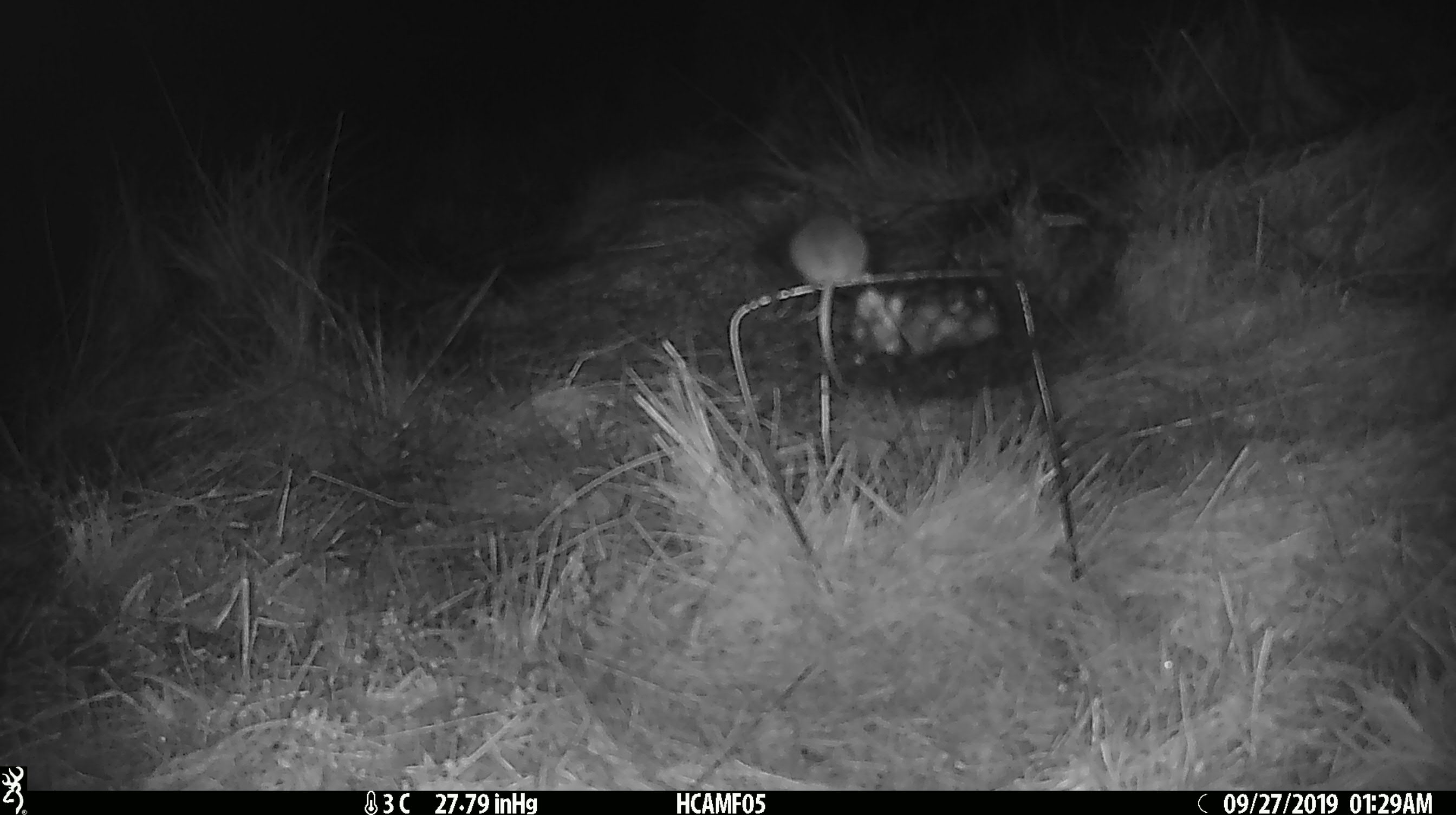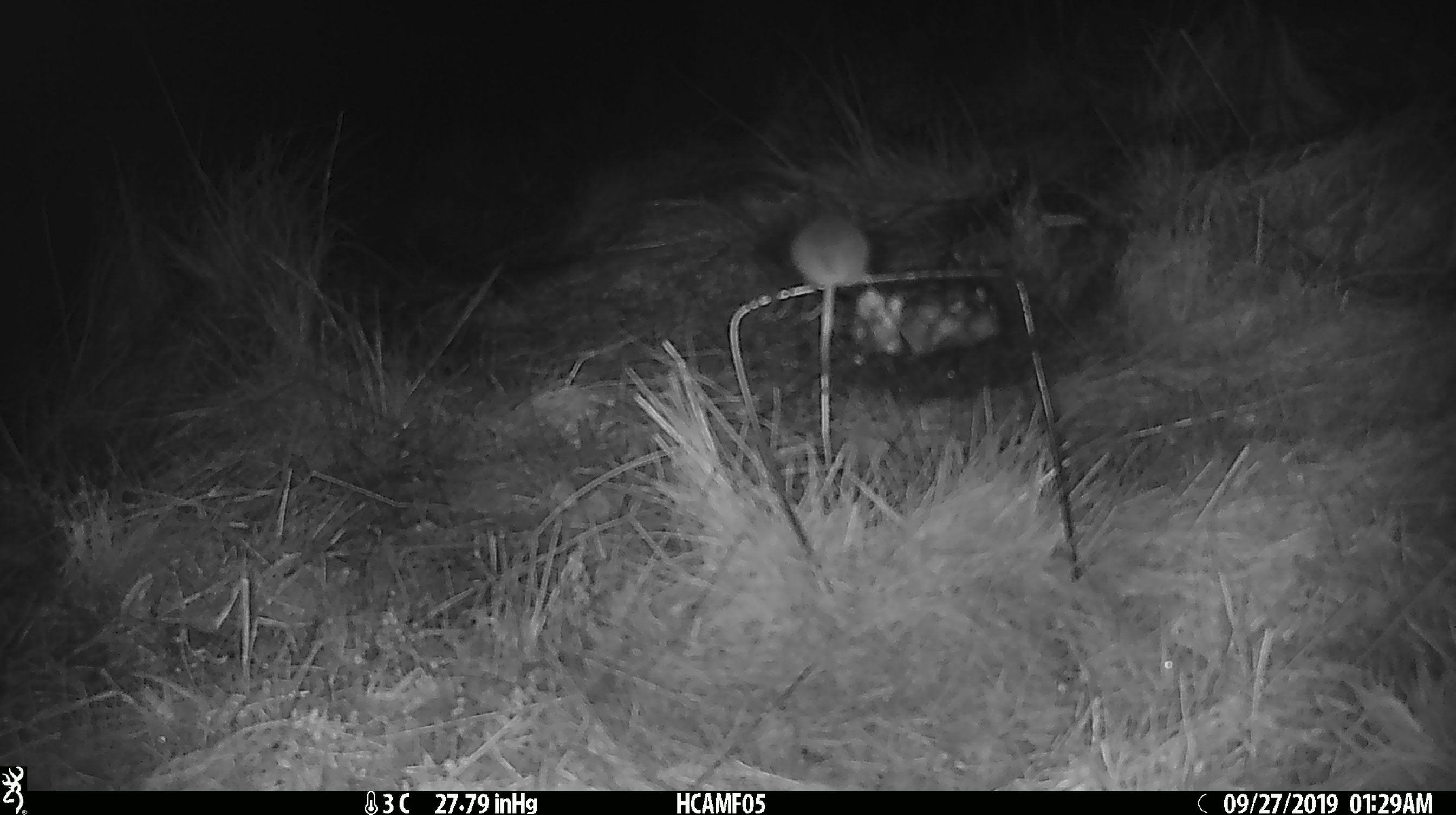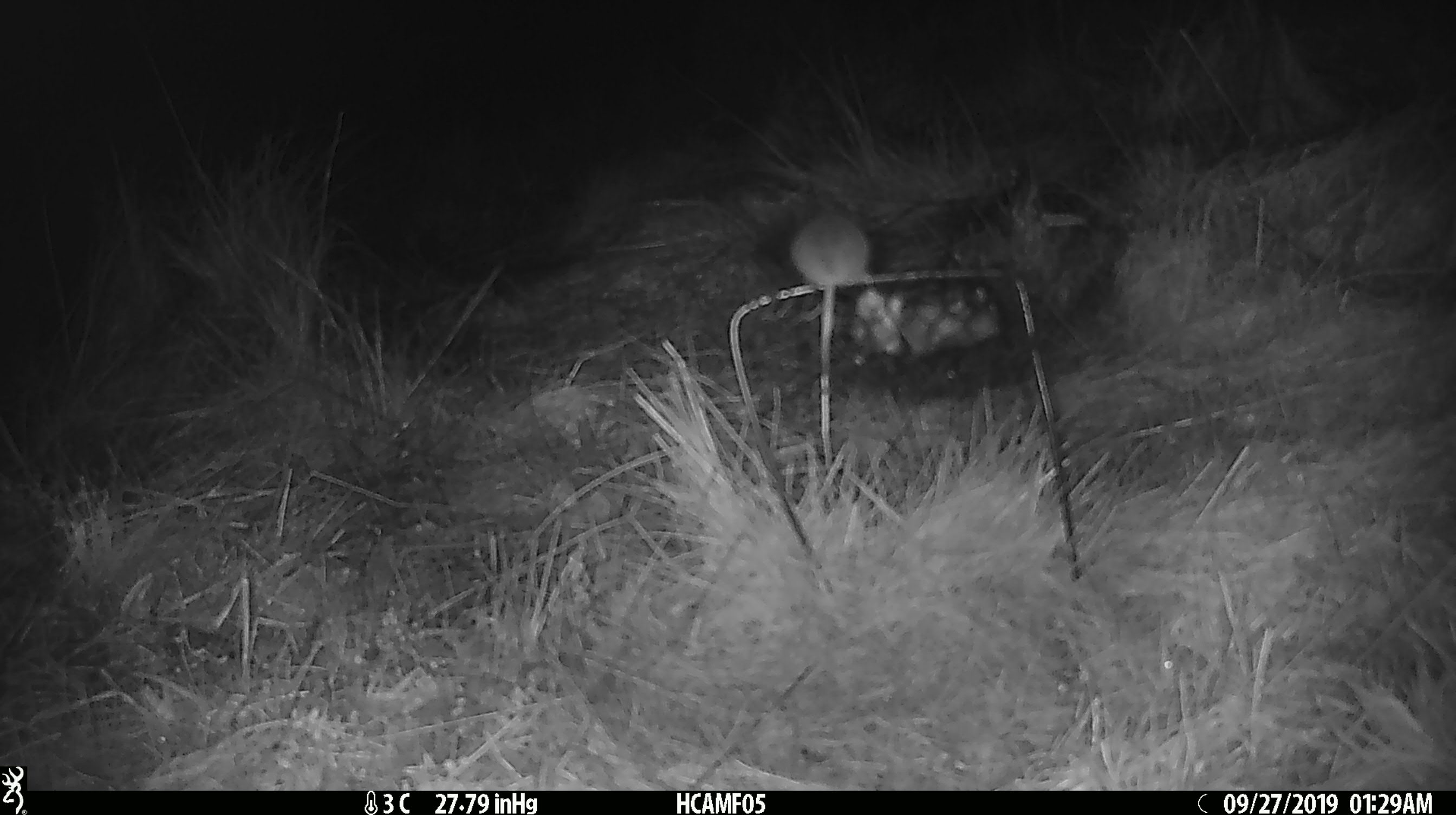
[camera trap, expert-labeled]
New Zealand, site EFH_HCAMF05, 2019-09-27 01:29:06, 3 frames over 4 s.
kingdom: Animalia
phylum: Chordata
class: Mammalia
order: Rodentia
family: Muridae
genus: Mus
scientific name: Mus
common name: mouse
Mouse (Mus).